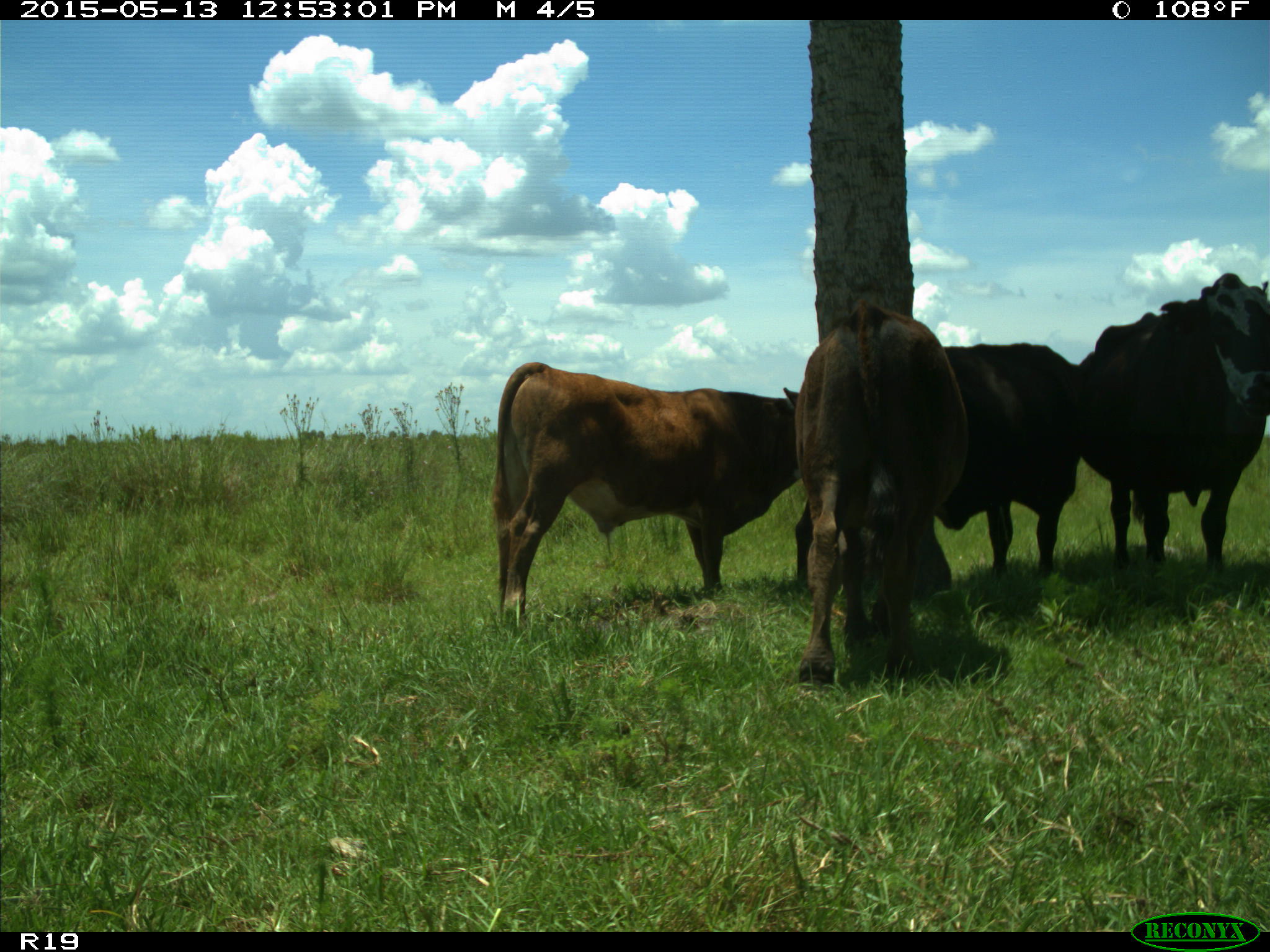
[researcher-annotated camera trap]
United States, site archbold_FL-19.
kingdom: Animalia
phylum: Chordata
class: Mammalia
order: Artiodactyla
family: Bovidae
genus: Bos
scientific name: Bos taurus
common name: domestic cow